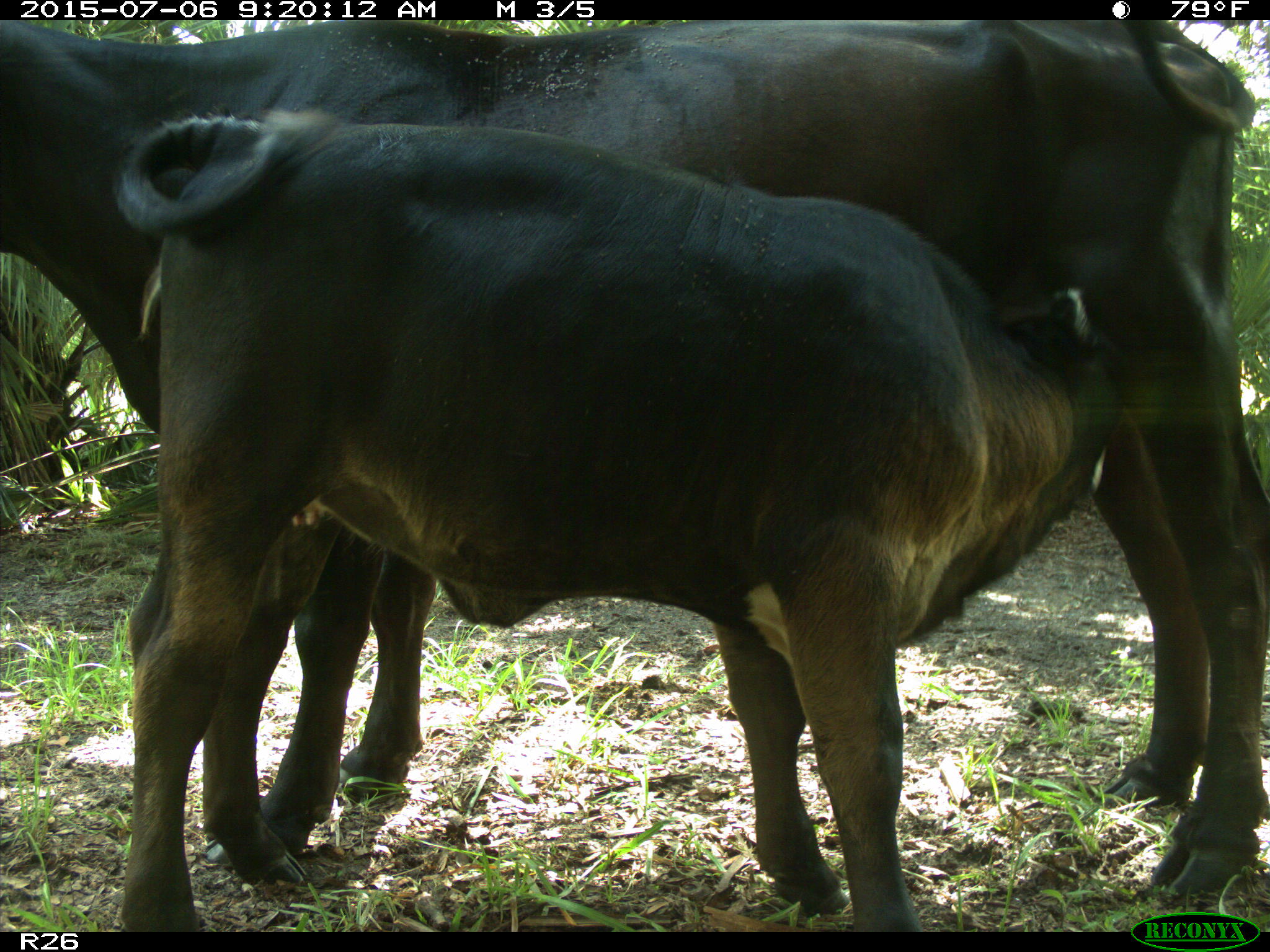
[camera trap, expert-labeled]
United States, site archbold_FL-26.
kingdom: Animalia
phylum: Chordata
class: Mammalia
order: Artiodactyla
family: Bovidae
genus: Bos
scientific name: Bos taurus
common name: domestic cow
Bos taurus (domestic cow).